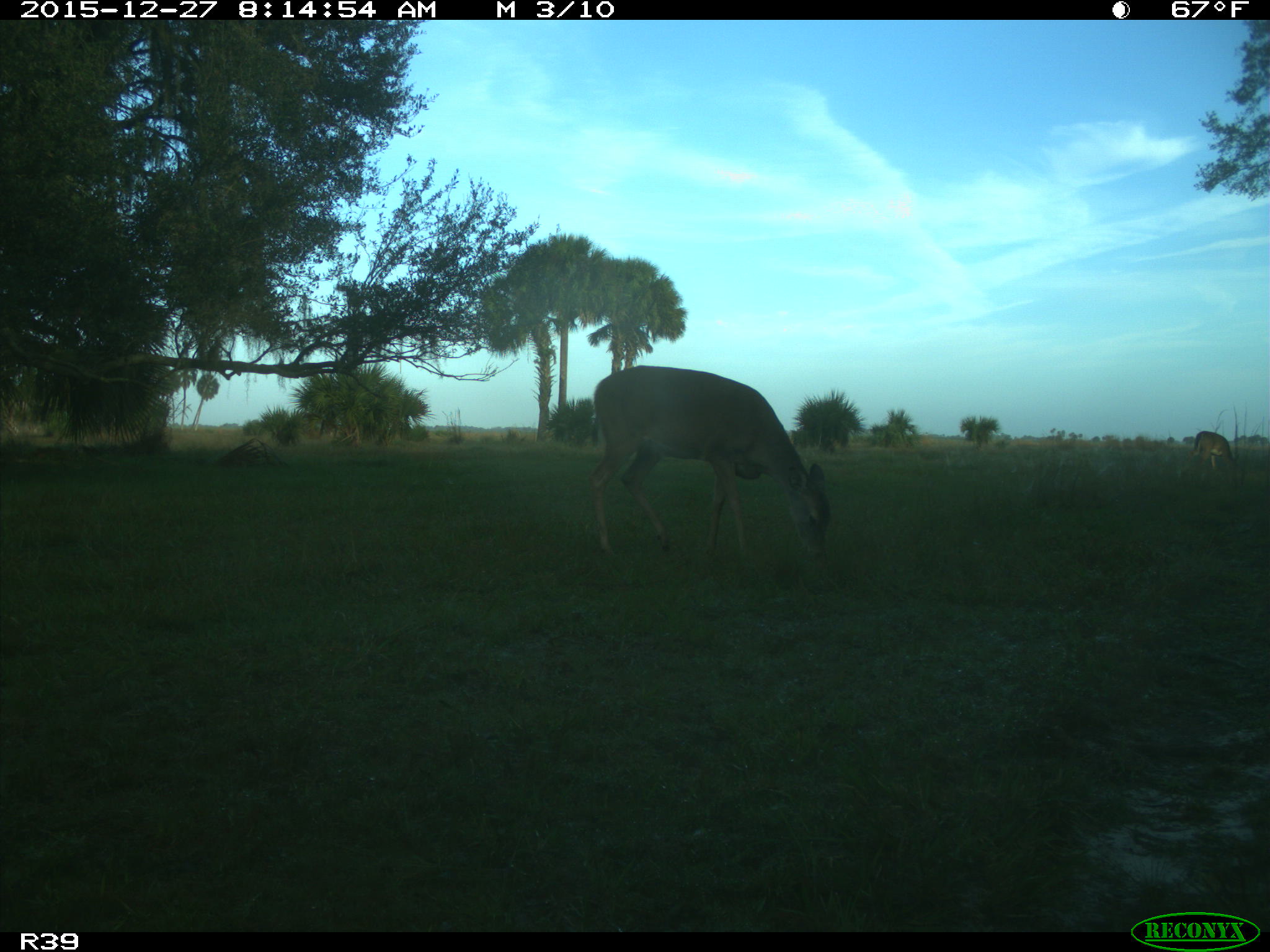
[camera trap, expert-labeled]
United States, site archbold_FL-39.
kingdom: Animalia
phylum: Chordata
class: Mammalia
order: Artiodactyla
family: Cervidae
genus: Odocoileus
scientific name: Odocoileus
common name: deer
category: unidentified deer